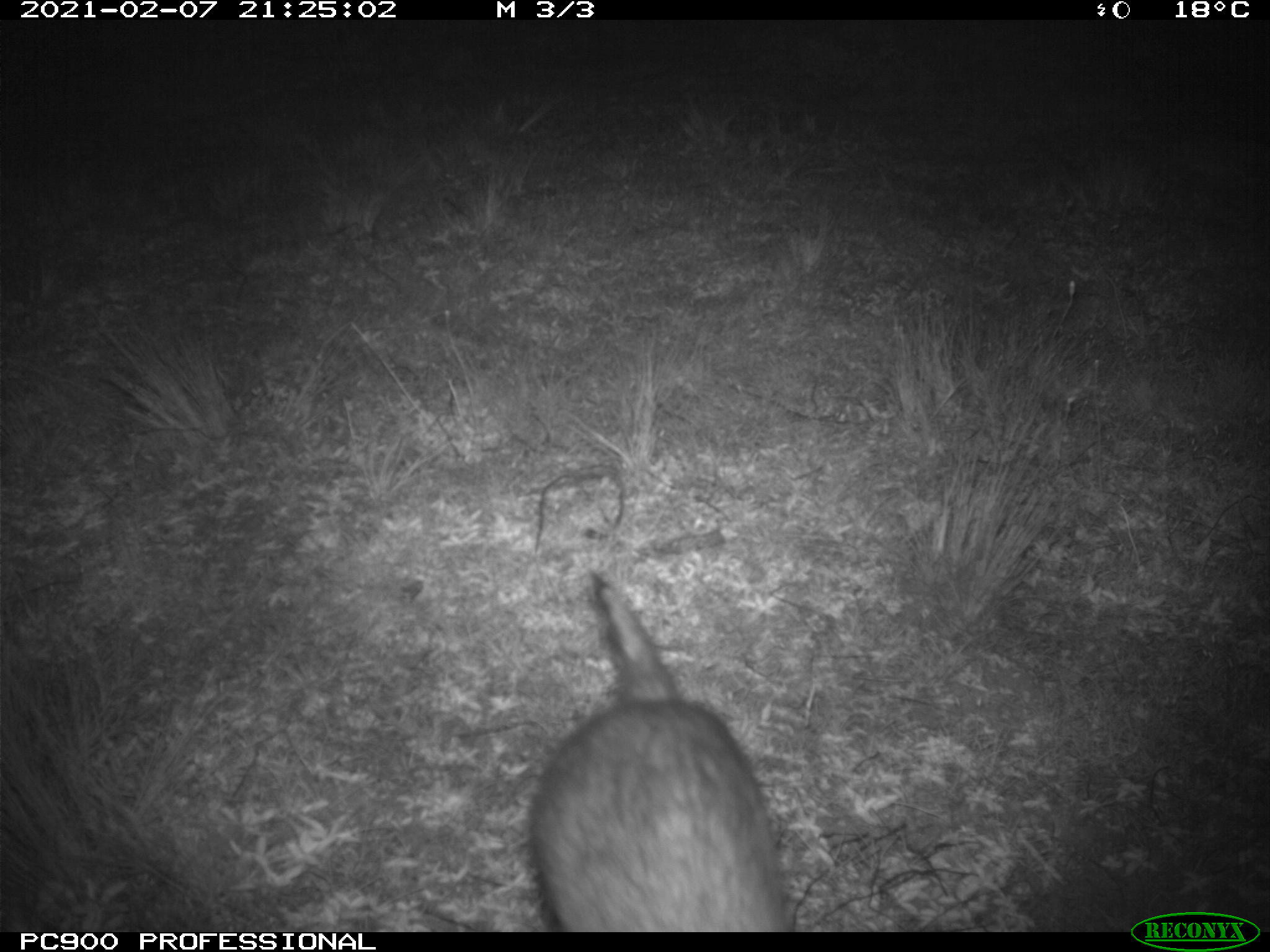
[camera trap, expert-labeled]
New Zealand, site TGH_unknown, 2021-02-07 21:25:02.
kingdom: Animalia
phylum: Chordata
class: Mammalia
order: Carnivora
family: Mustelidae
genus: Mustela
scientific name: Mustela furo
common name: ferret